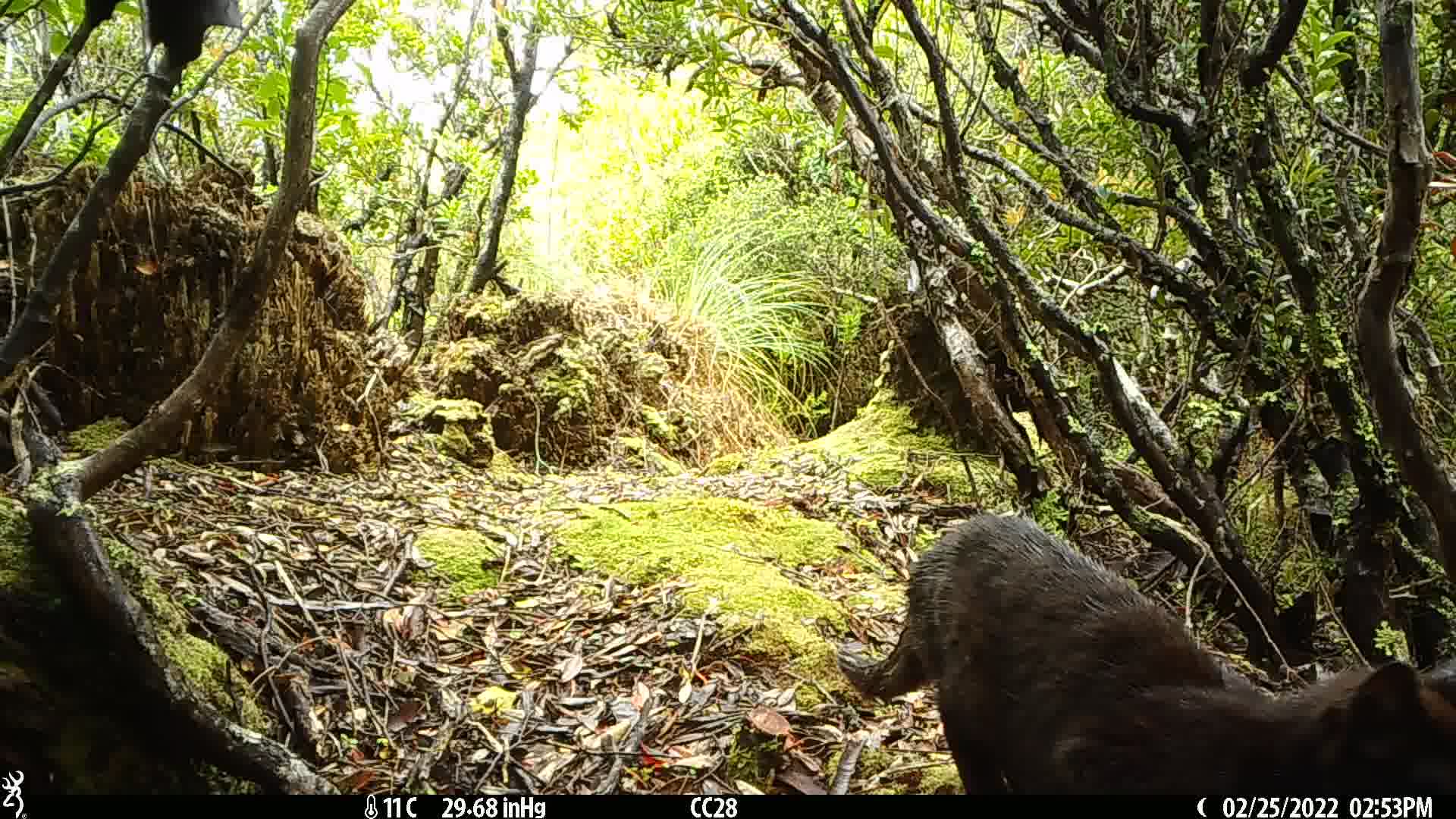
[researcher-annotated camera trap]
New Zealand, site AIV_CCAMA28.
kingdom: Animalia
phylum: Chordata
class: Mammalia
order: Carnivora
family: Felidae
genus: Felis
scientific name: Felis catus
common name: domestic cat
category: cat